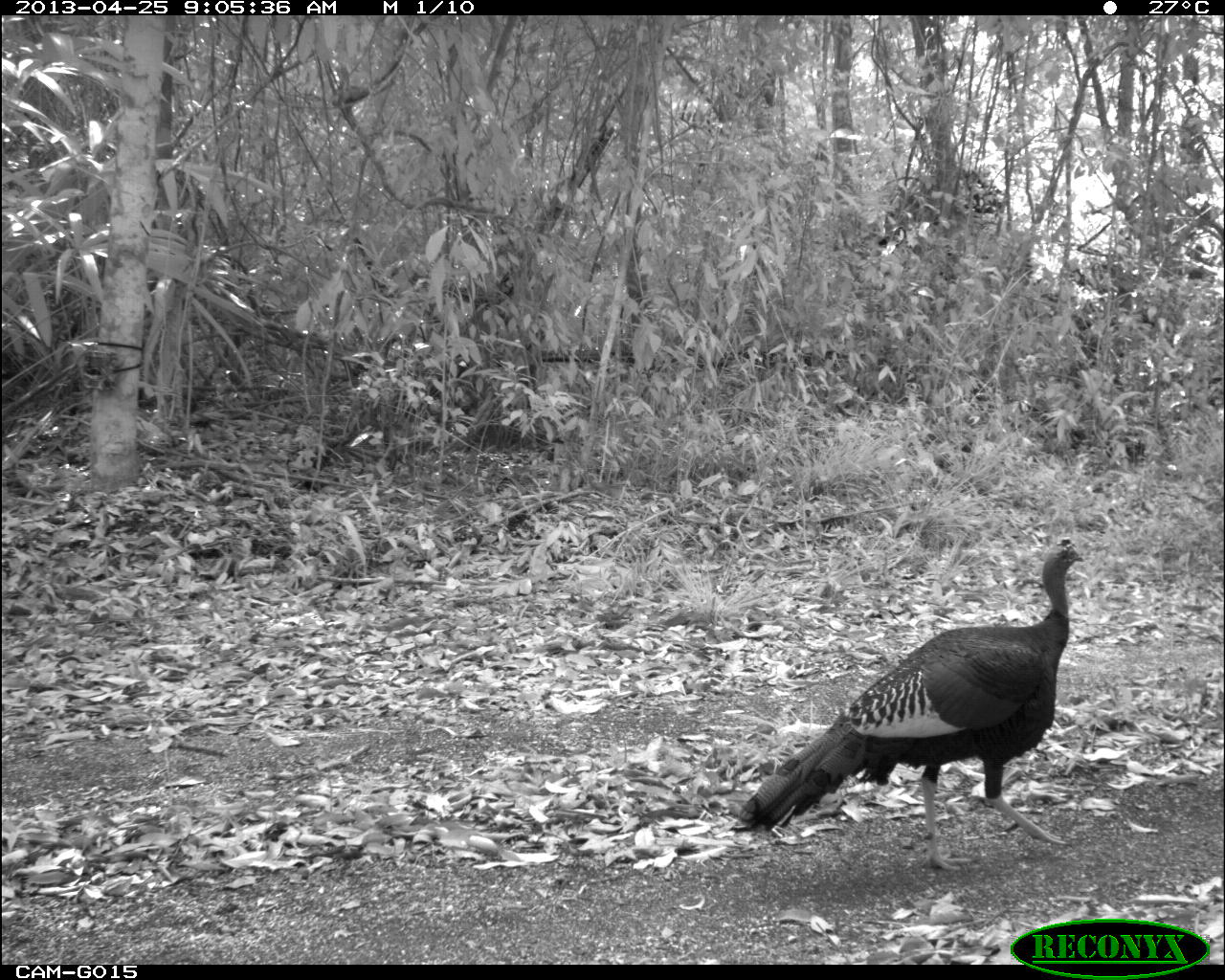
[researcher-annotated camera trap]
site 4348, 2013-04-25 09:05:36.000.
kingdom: Animalia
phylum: Chordata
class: Aves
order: Galliformes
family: Phasianidae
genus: Meleagris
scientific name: Meleagris ocellata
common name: ocellated turkey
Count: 1.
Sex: male.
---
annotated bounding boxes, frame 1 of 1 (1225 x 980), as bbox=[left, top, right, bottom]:
meleagris ocellata: bbox=[728, 538, 1086, 872]